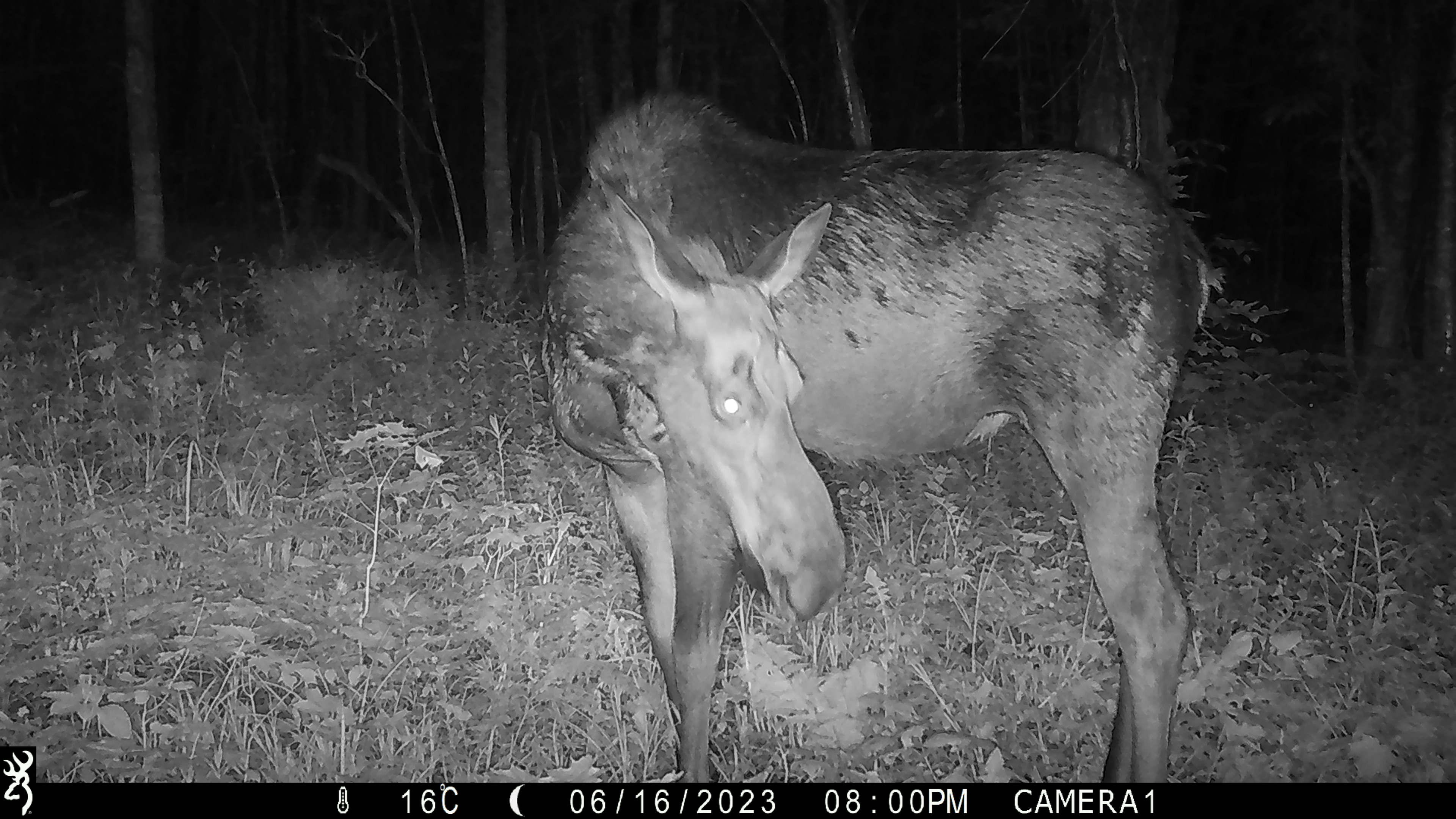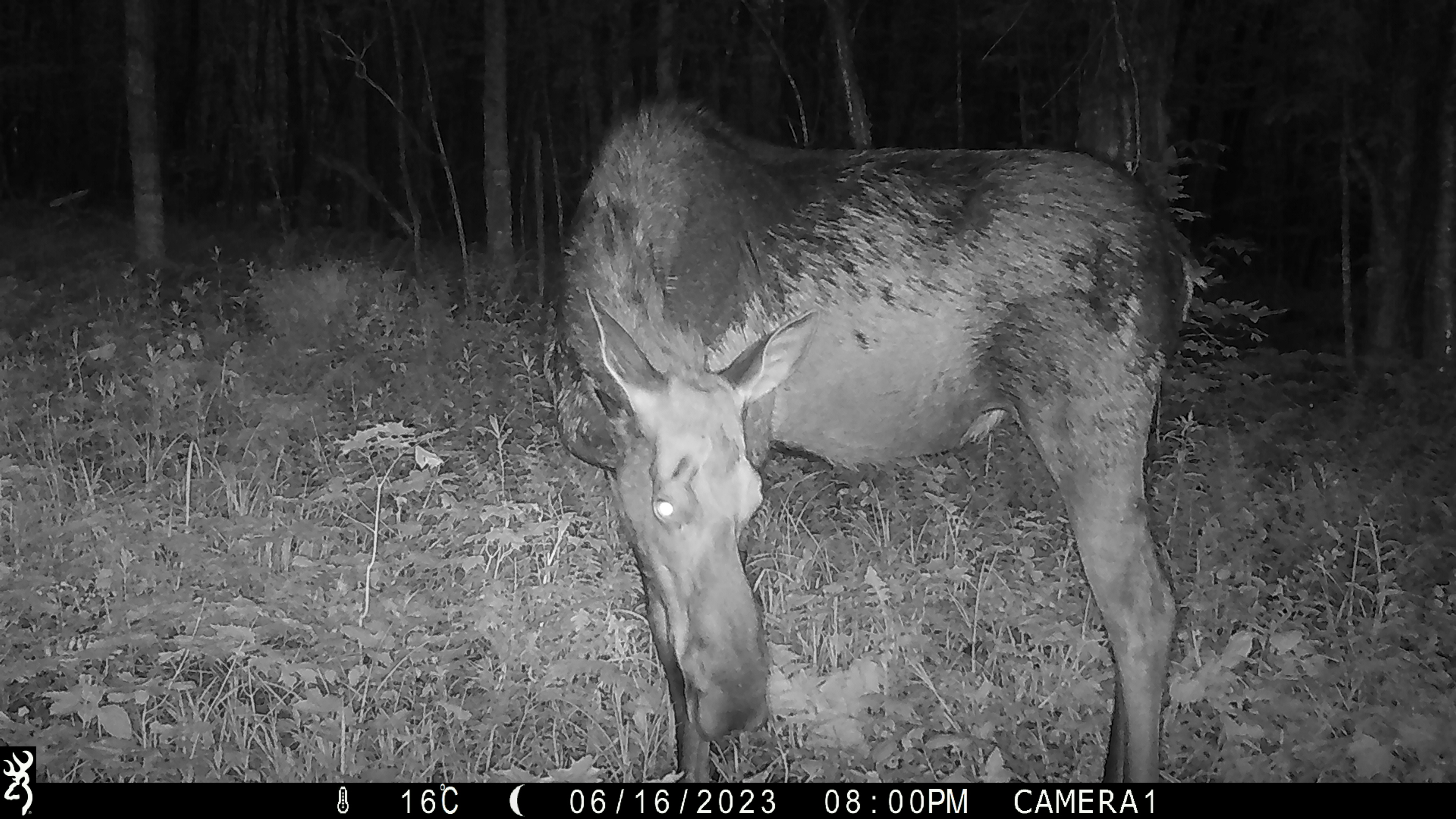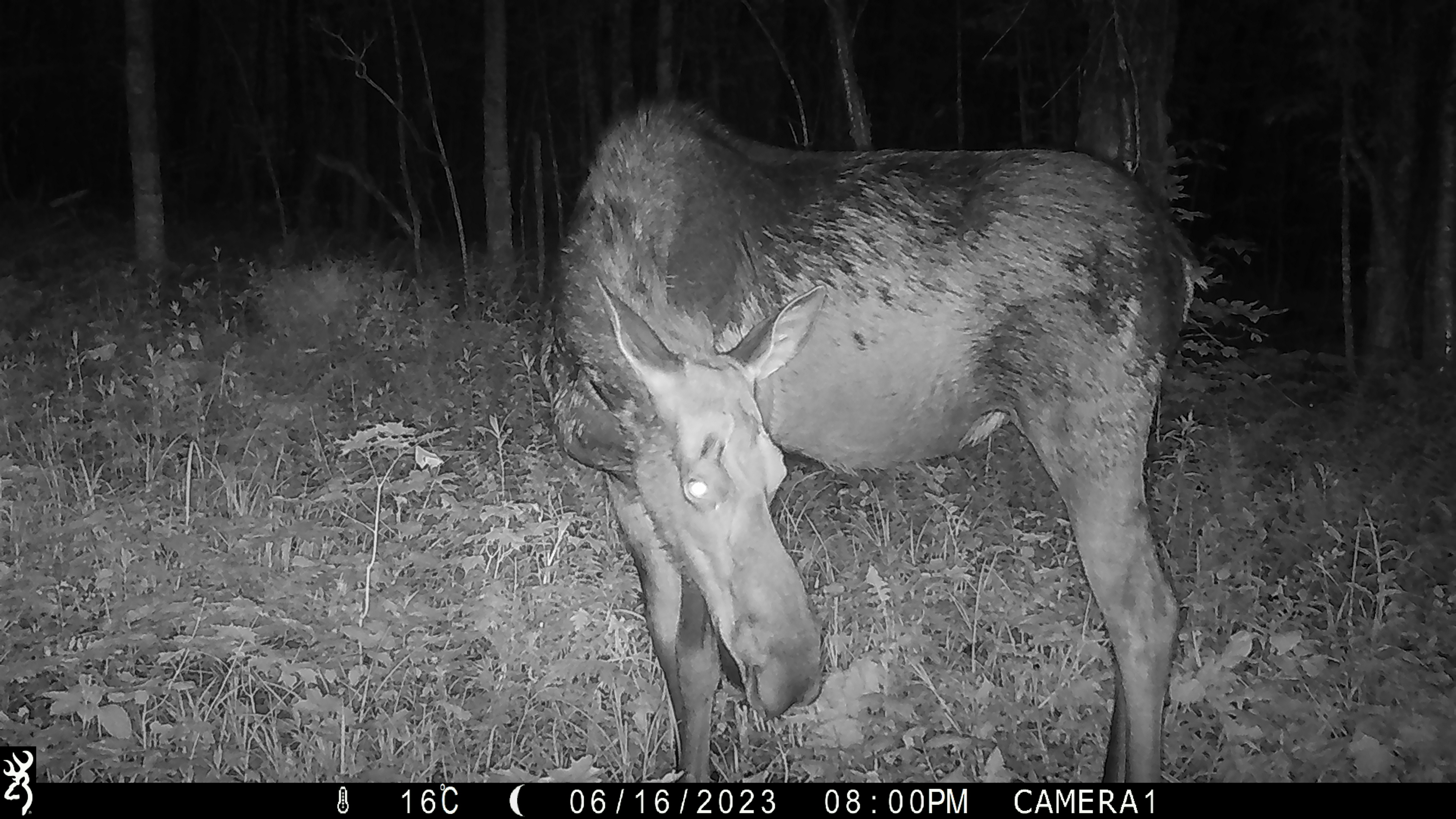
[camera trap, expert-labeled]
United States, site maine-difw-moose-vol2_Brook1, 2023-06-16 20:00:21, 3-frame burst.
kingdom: Animalia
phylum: Chordata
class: Mammalia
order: Artiodactyla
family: Cervidae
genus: Alces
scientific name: Alces alces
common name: moose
Moose (Alces alces).